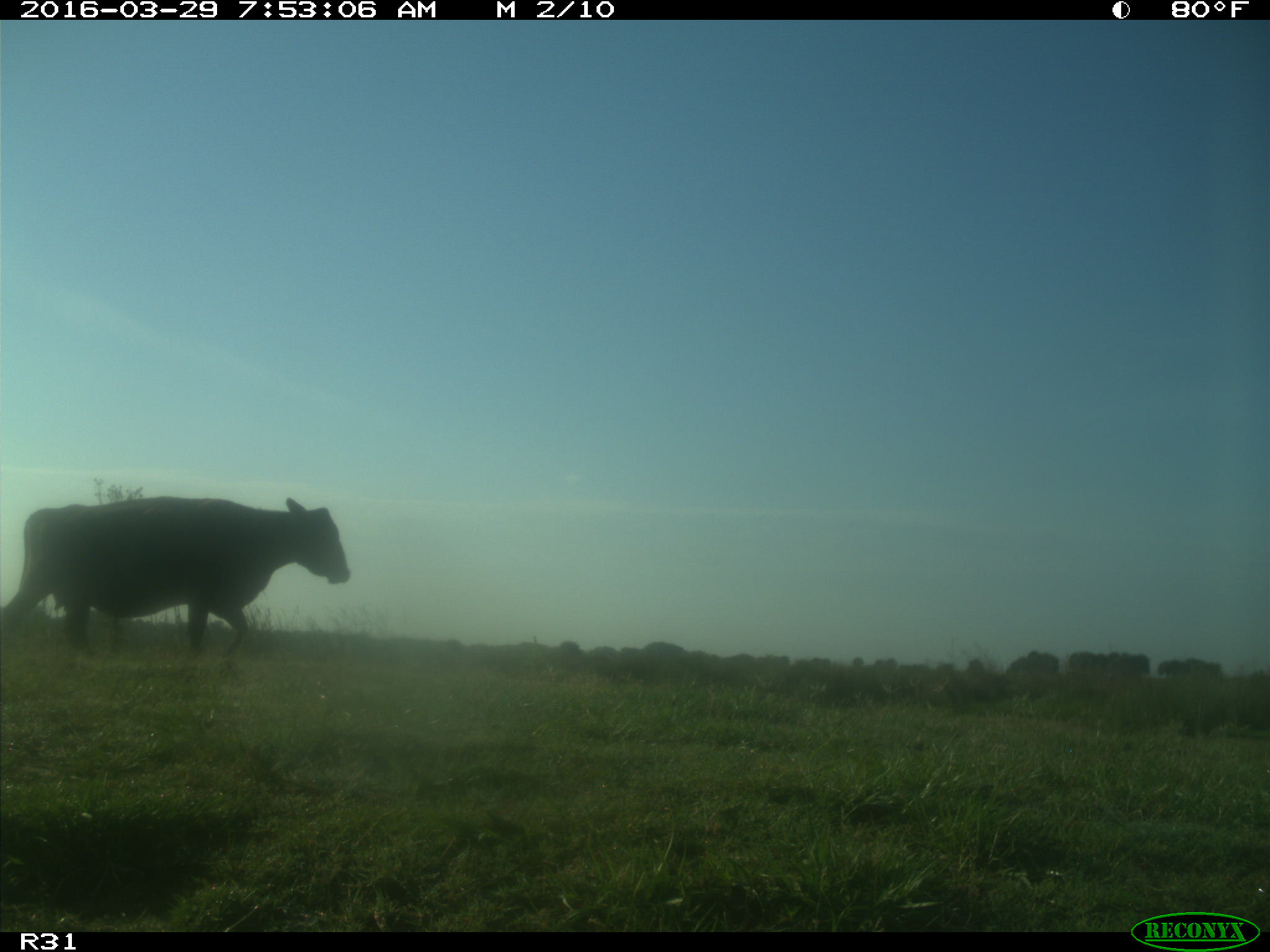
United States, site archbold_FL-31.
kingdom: Animalia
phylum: Chordata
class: Mammalia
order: Artiodactyla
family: Bovidae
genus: Bos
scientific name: Bos taurus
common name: domestic cow